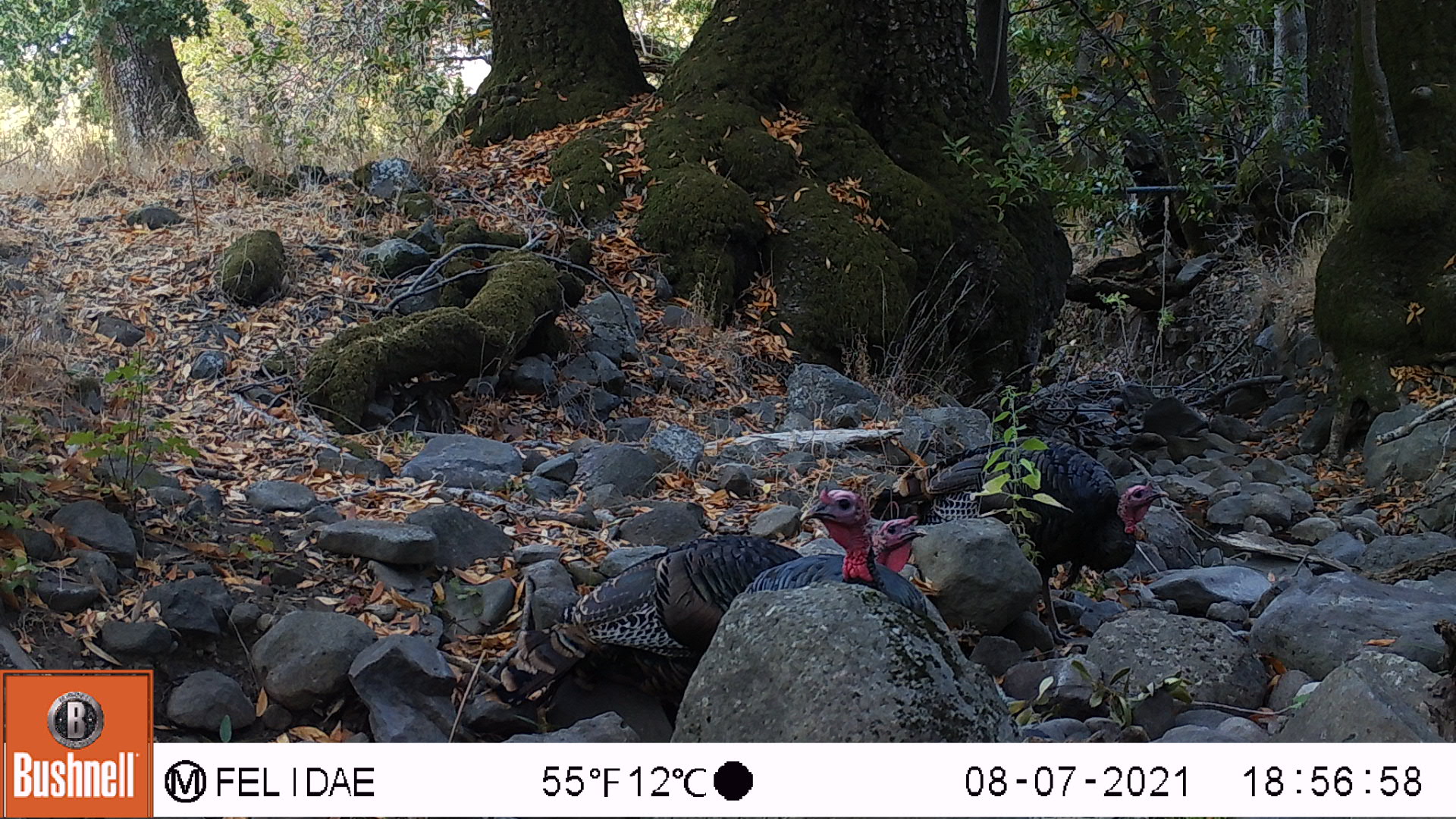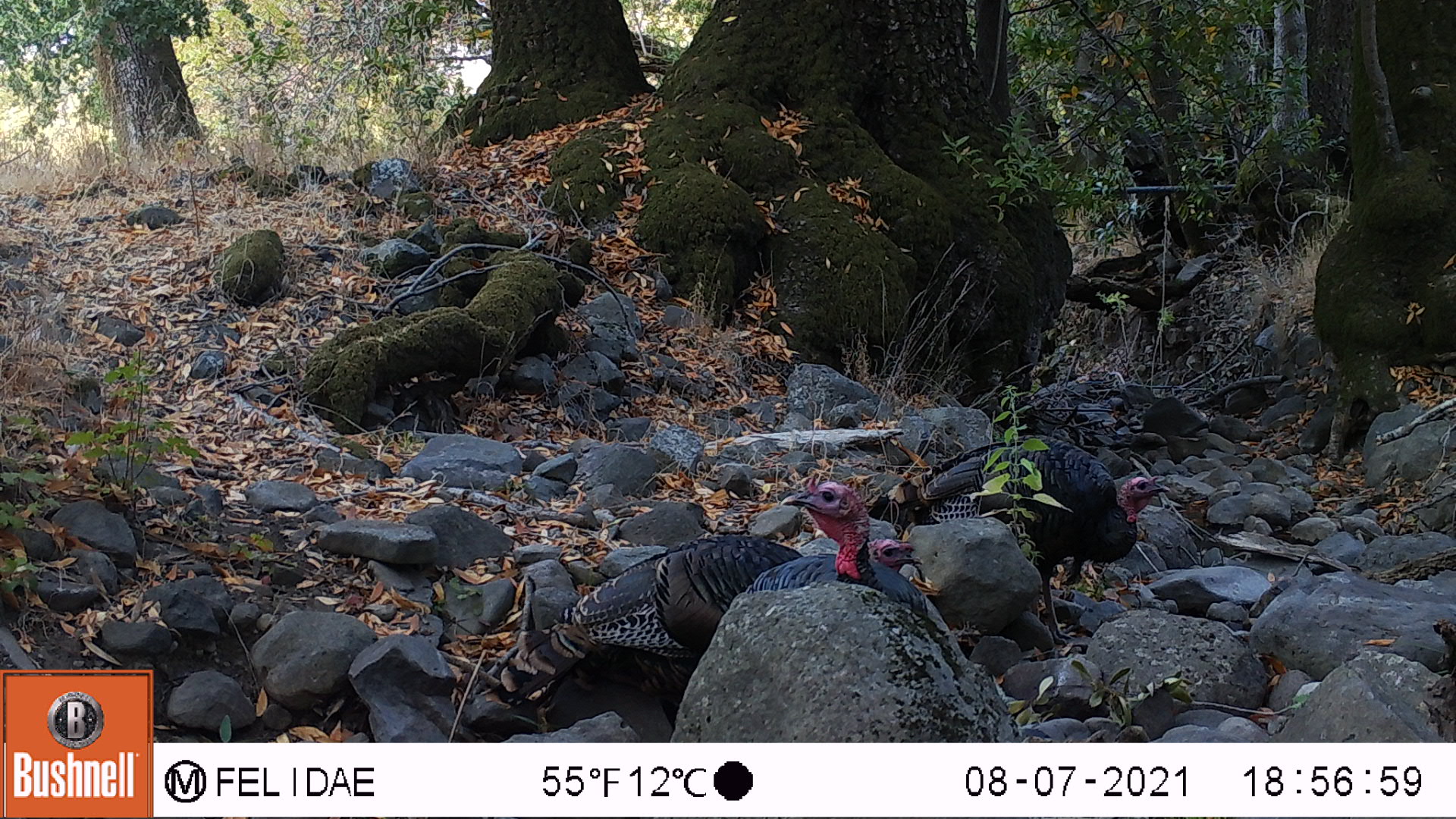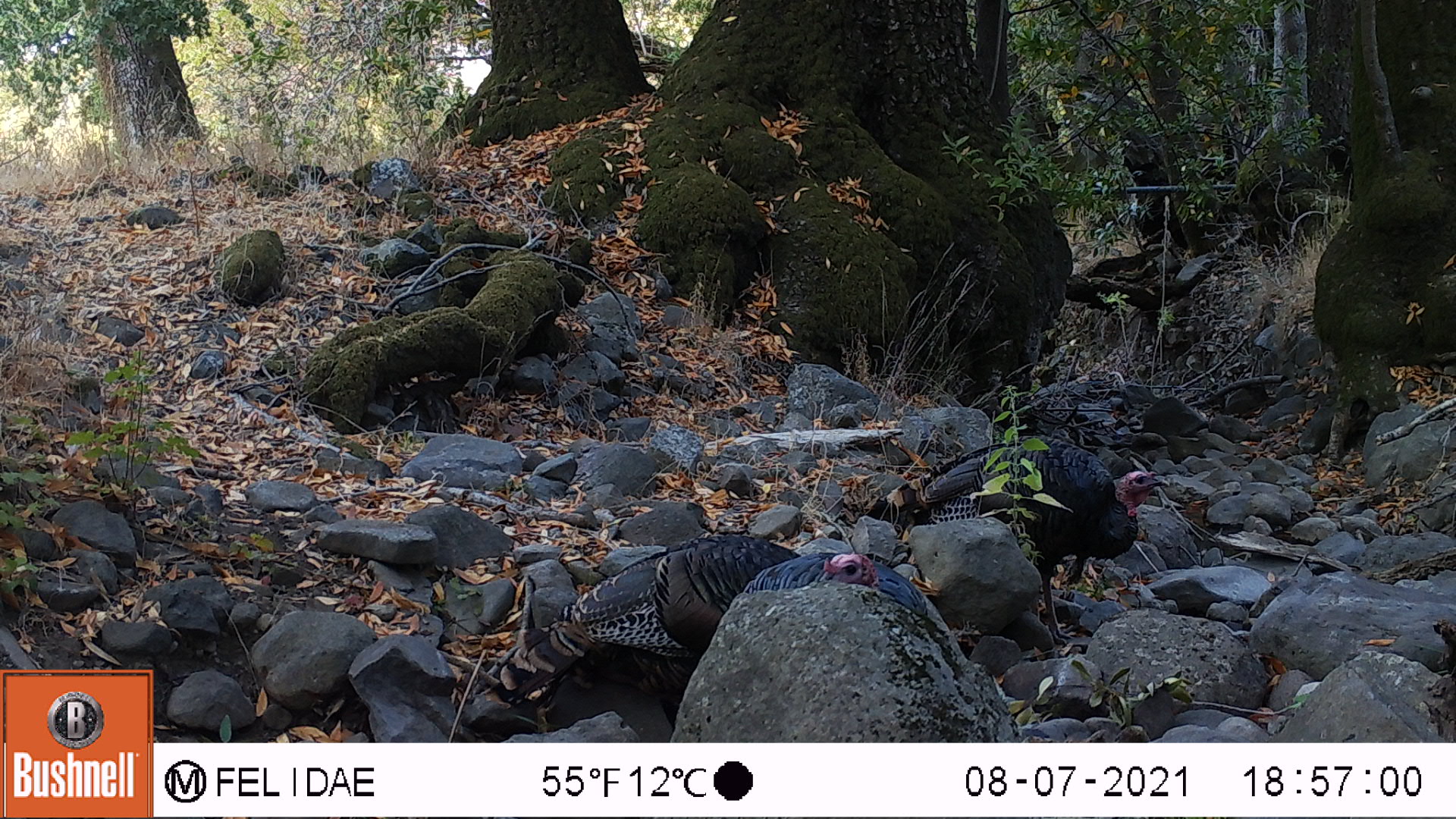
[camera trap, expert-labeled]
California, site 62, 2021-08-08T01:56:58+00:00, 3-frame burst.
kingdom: Animalia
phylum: Chordata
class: Aves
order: Galliformes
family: Phasianidae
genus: Meleagris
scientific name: Meleagris gallopavo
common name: turkey